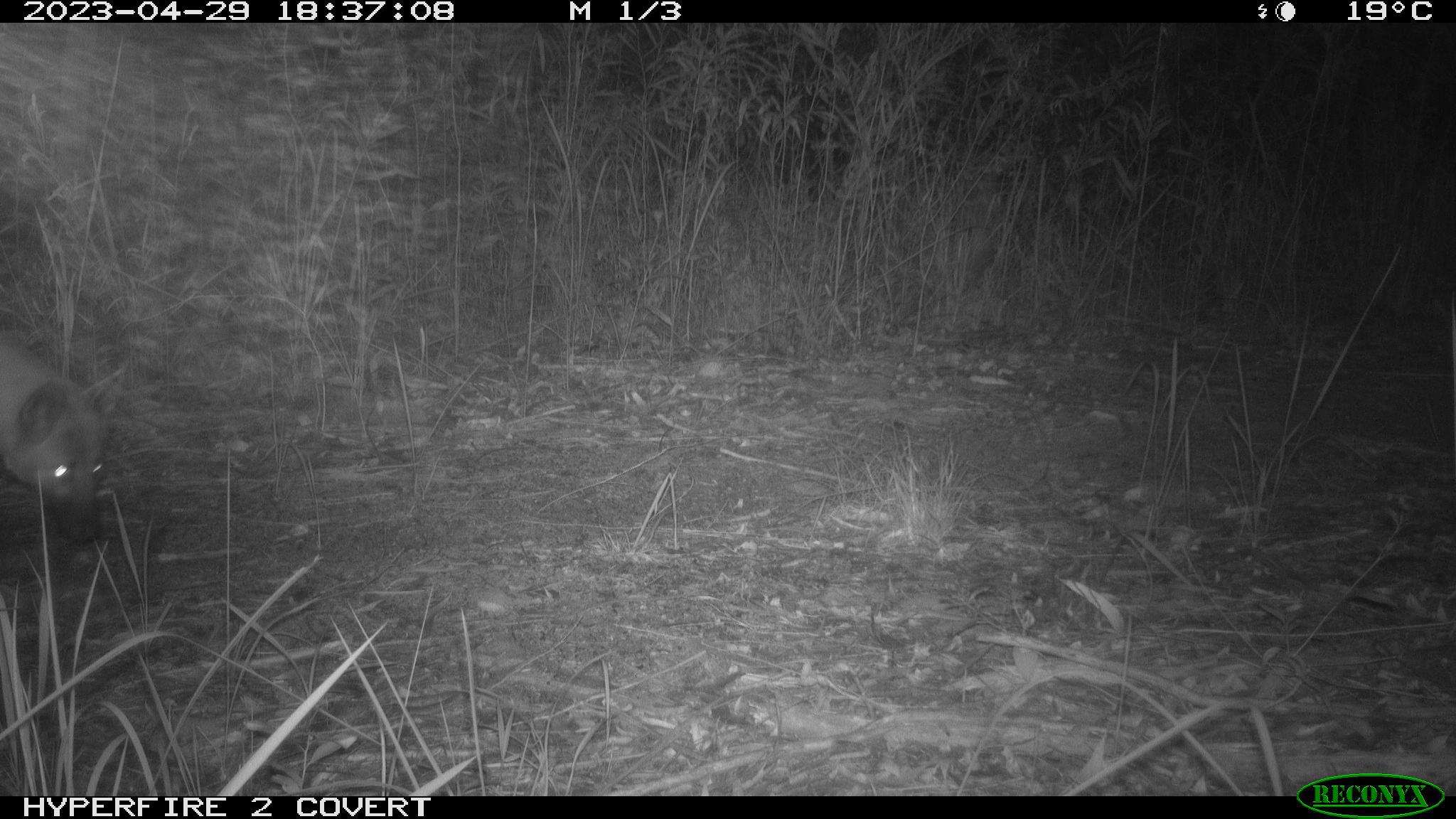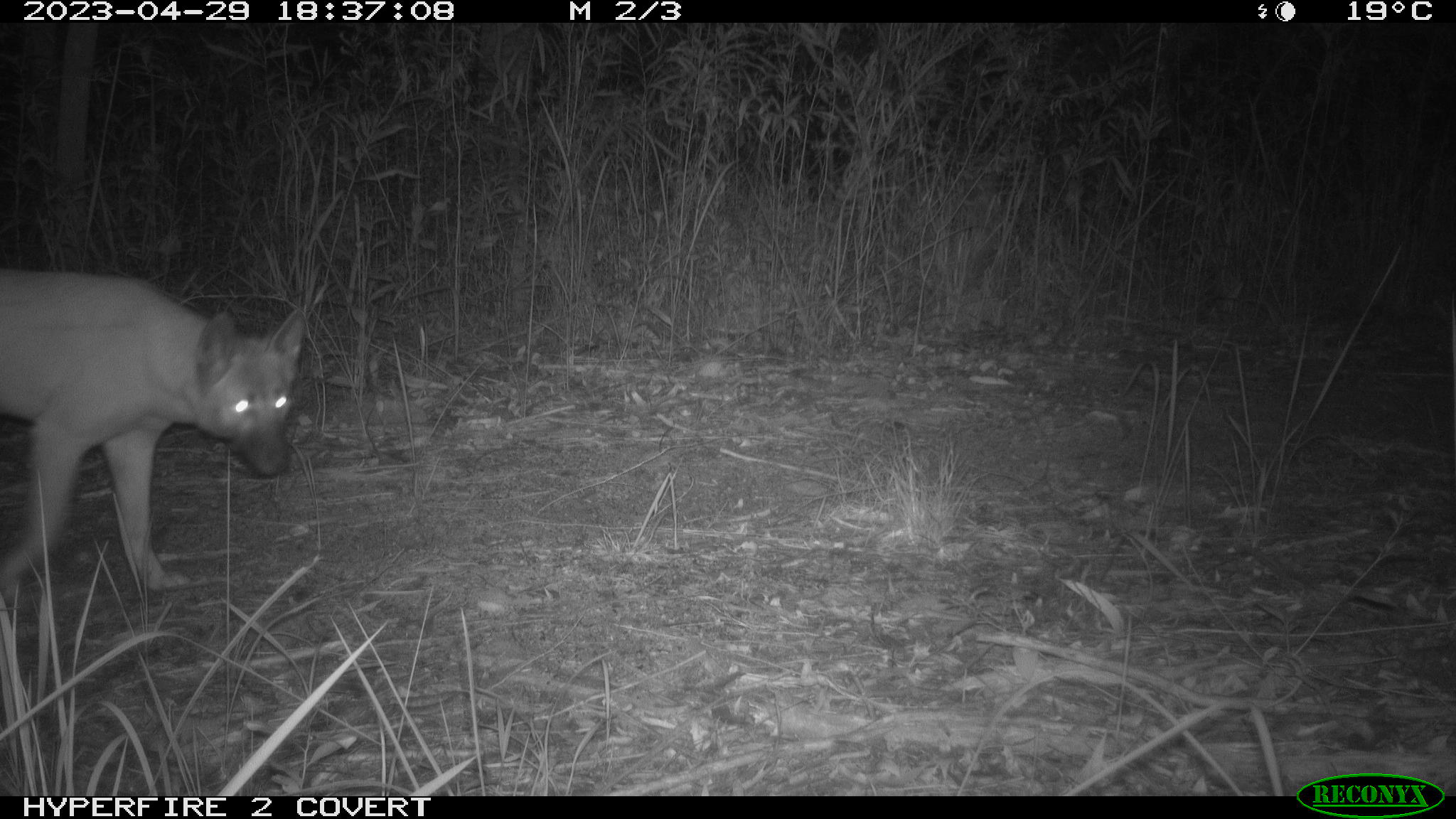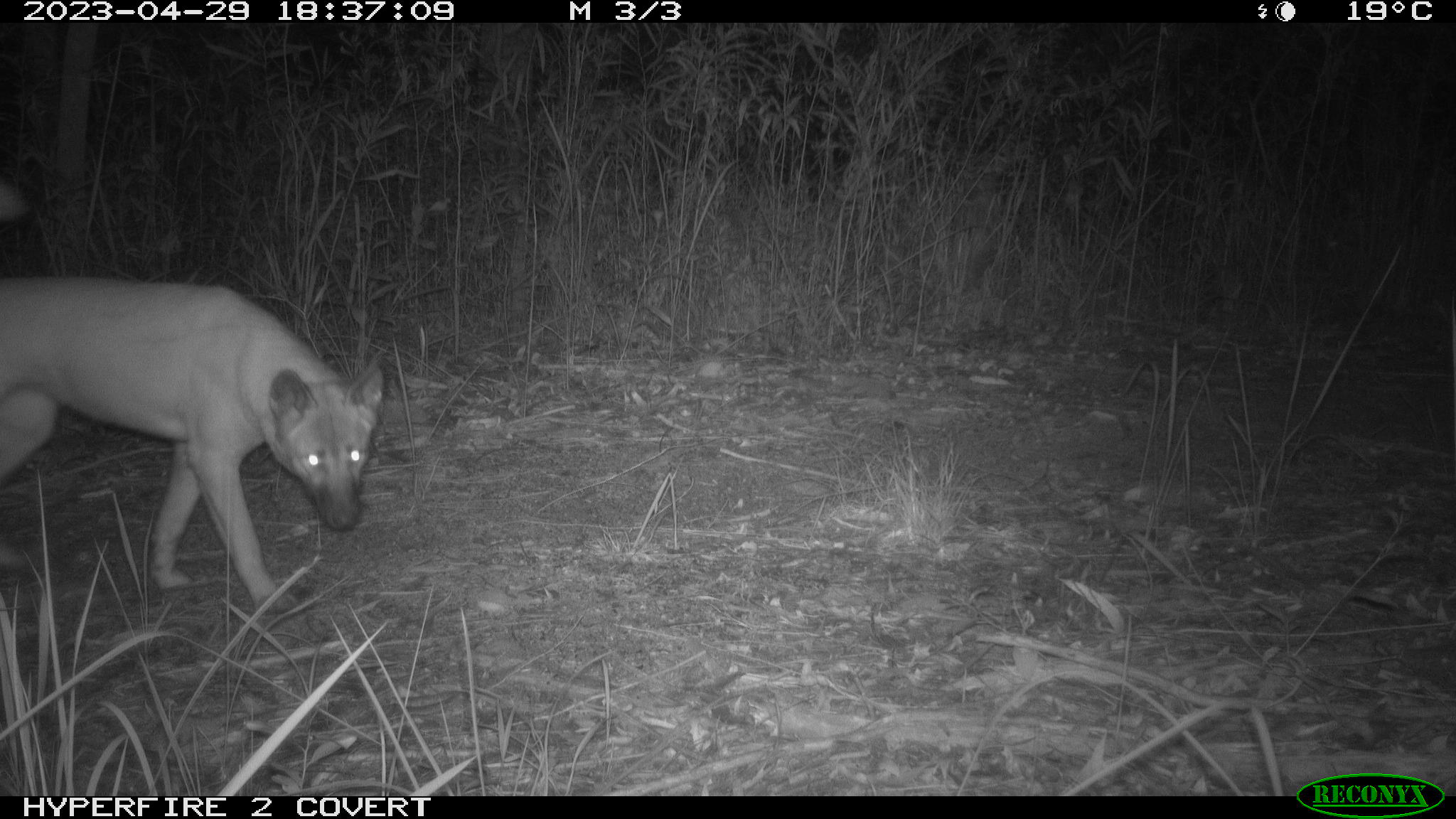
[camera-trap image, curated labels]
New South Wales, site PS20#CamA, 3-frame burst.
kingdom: Animalia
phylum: Chordata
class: Mammalia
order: Carnivora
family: Canidae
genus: Canis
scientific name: Canis familiaris dingo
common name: dingo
Dingo (Canis familiaris dingo).